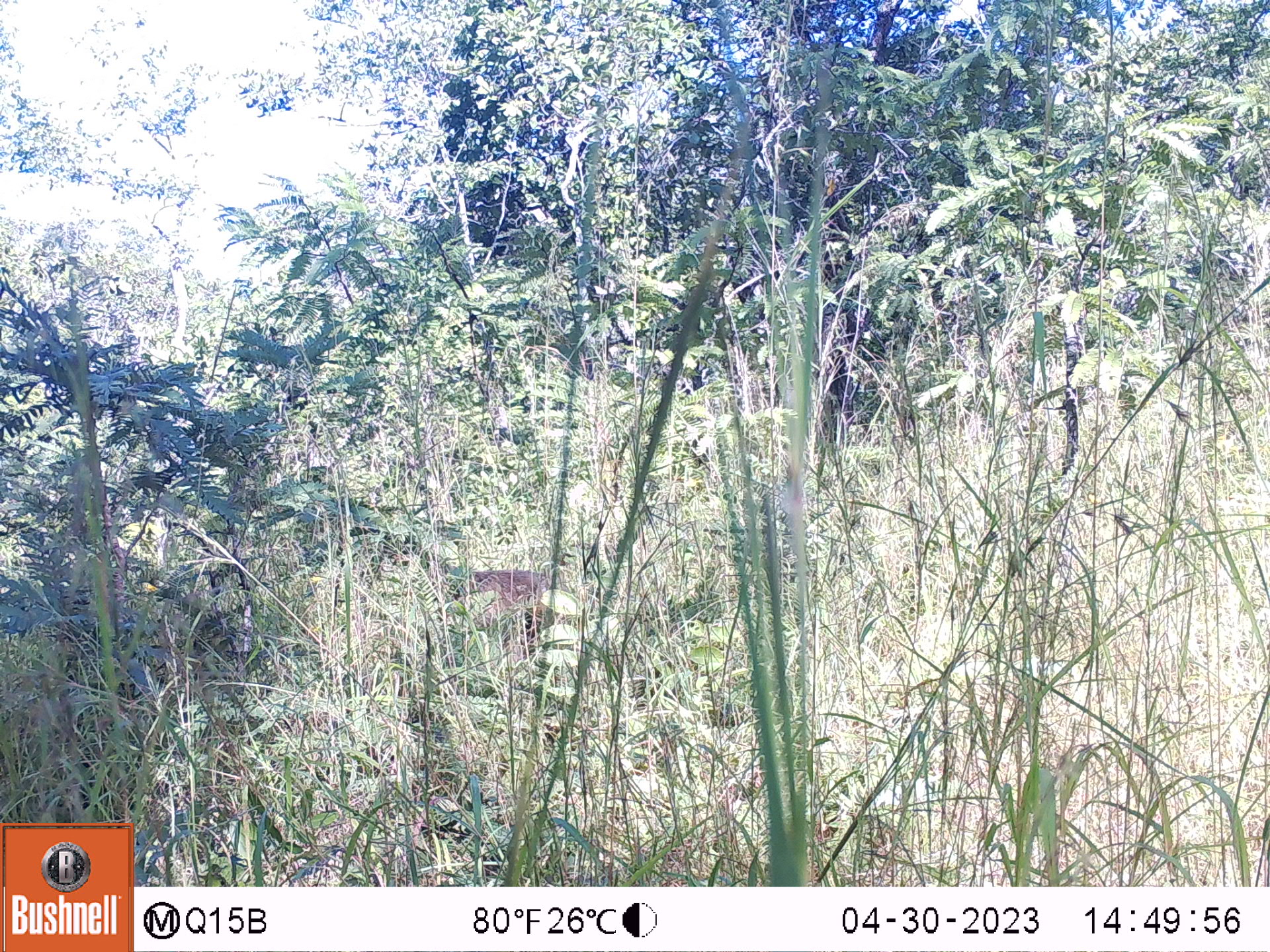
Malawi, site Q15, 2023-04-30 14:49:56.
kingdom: Animalia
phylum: Chordata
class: Mammalia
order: Primates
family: Cercopithecidae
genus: Papio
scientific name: Papio cynocephalus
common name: yellow baboon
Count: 1.